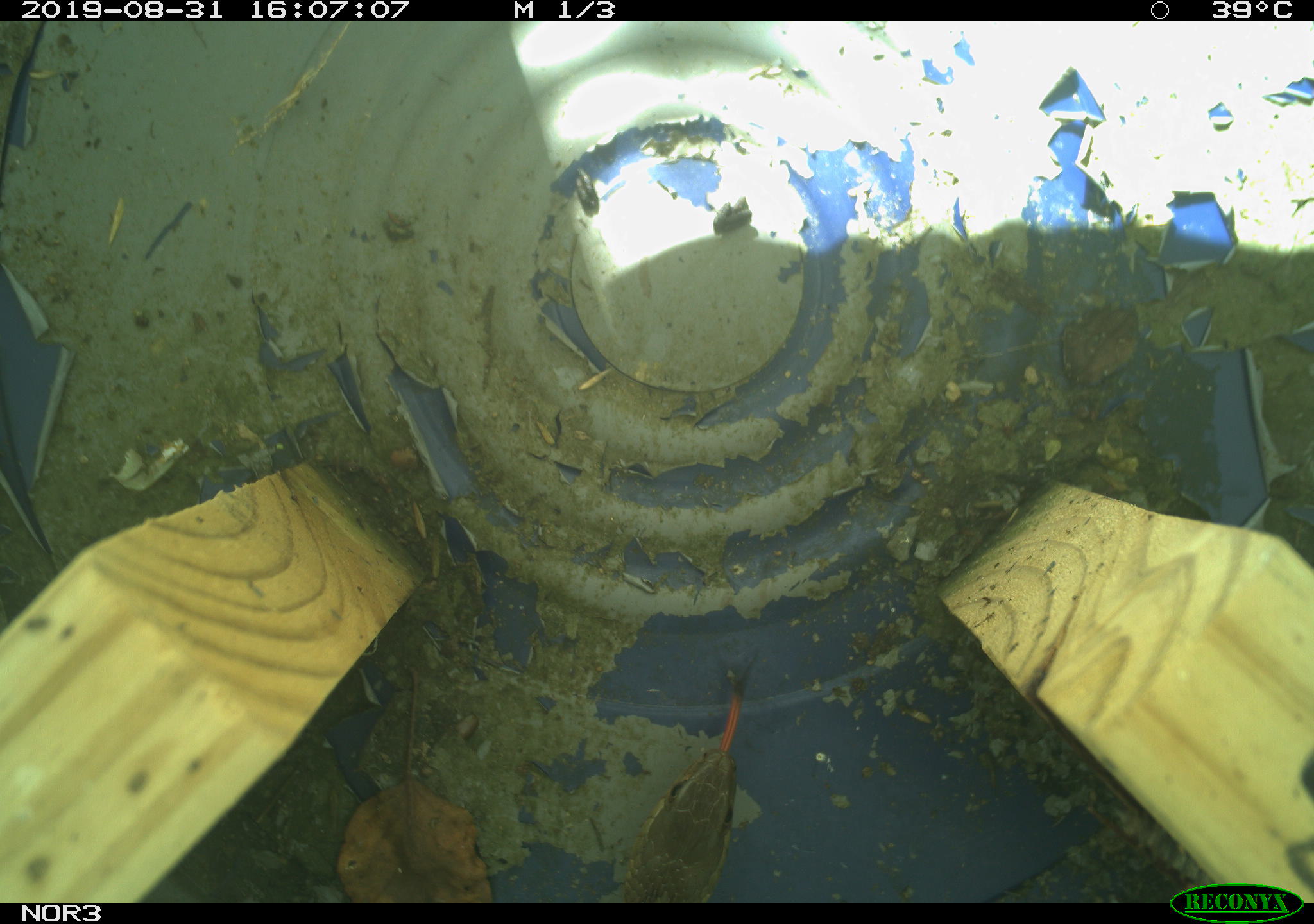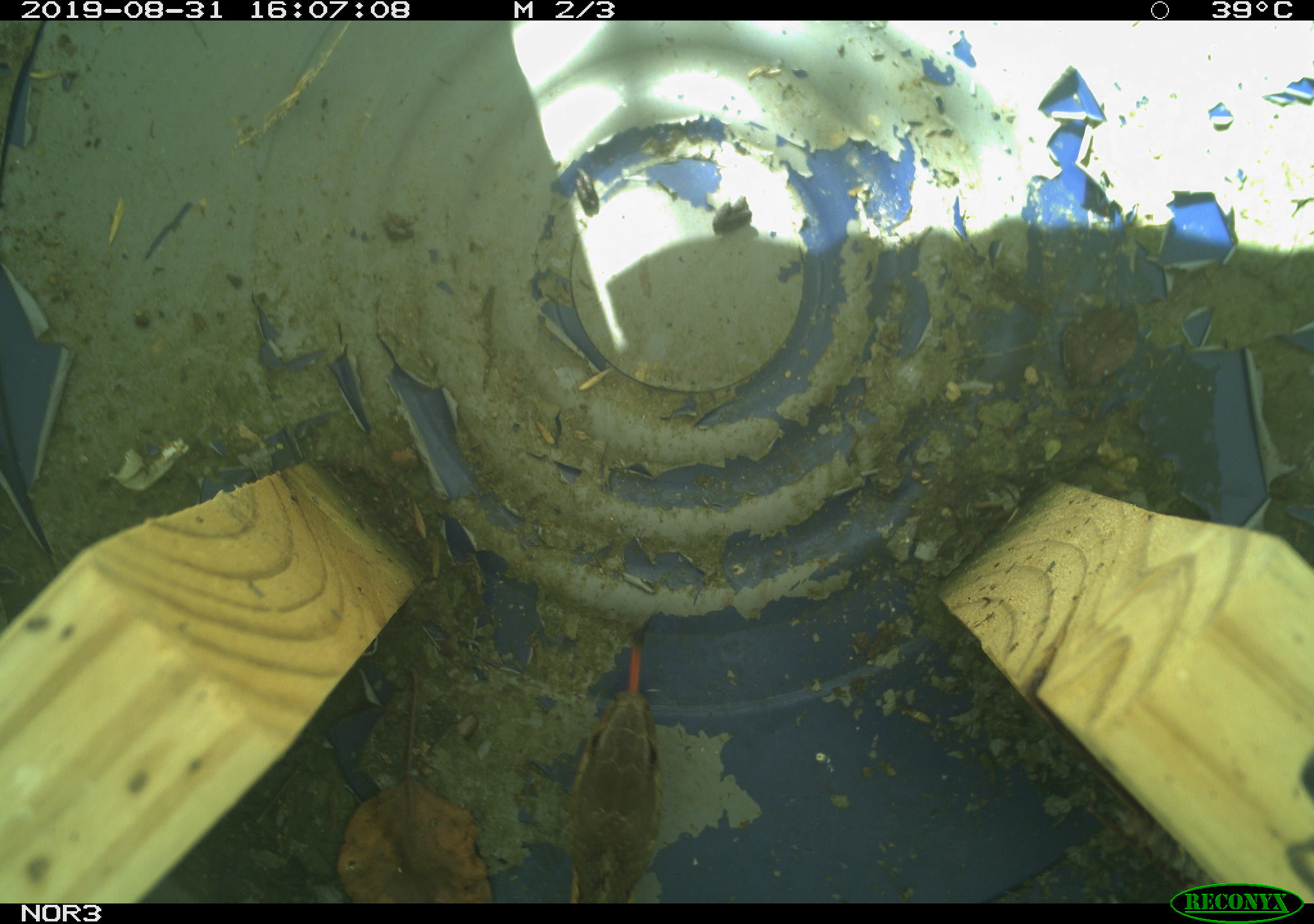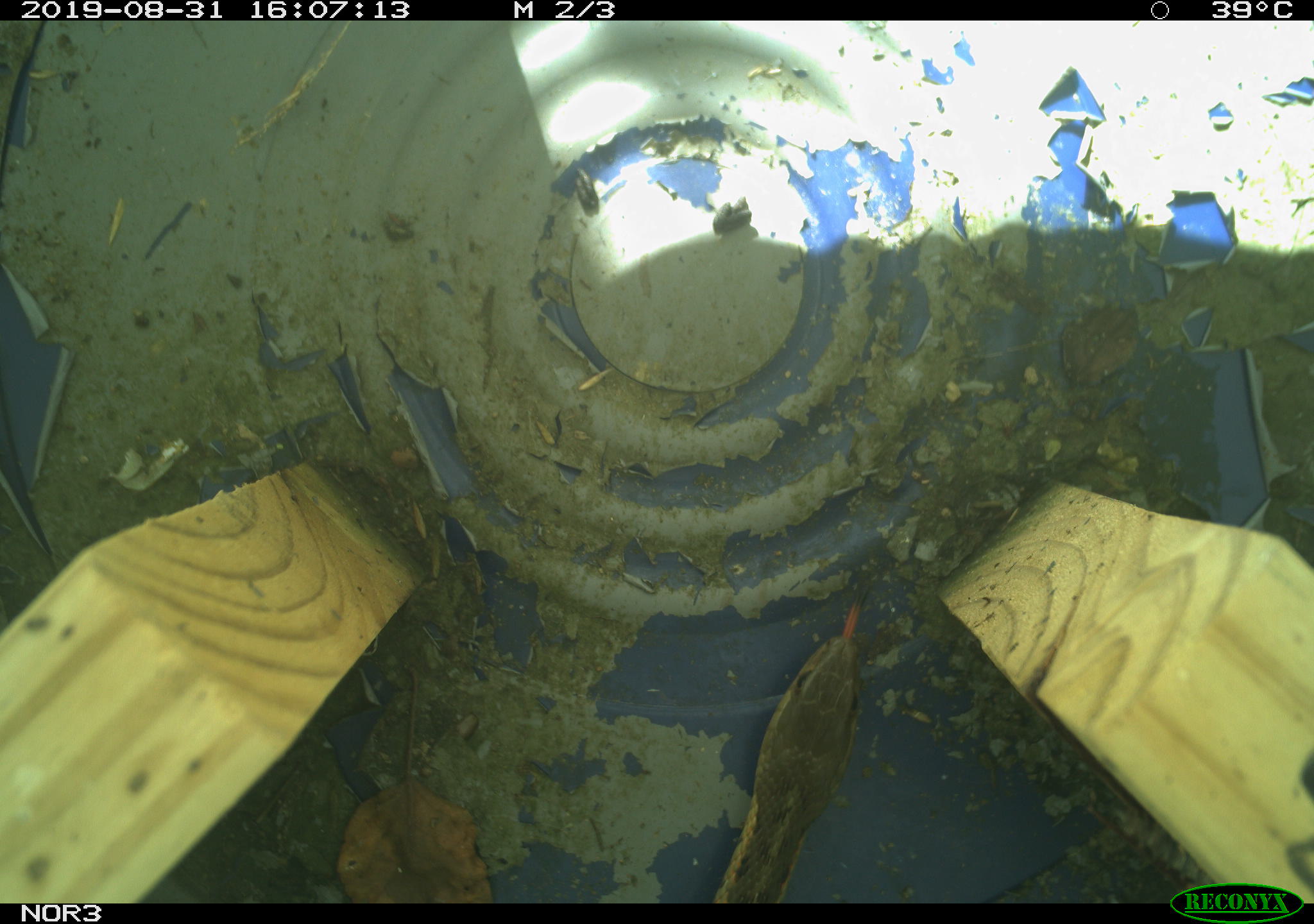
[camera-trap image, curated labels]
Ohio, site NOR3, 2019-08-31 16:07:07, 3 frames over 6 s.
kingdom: Animalia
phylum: Chordata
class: Reptilia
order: Squamata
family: Colubridae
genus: Thamnophis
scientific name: Thamnophis sirtalis sirtalis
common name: eastern gartersnake